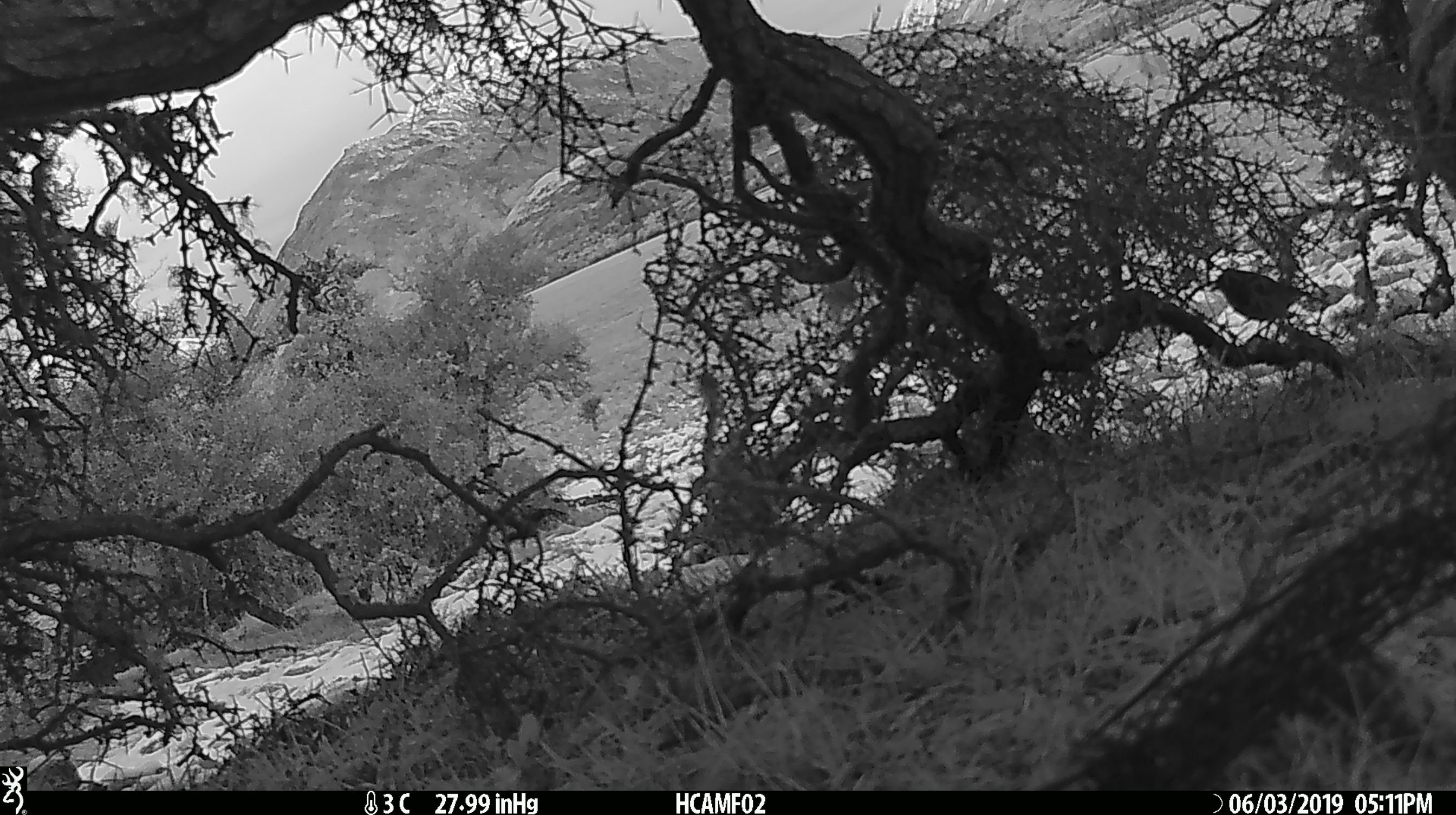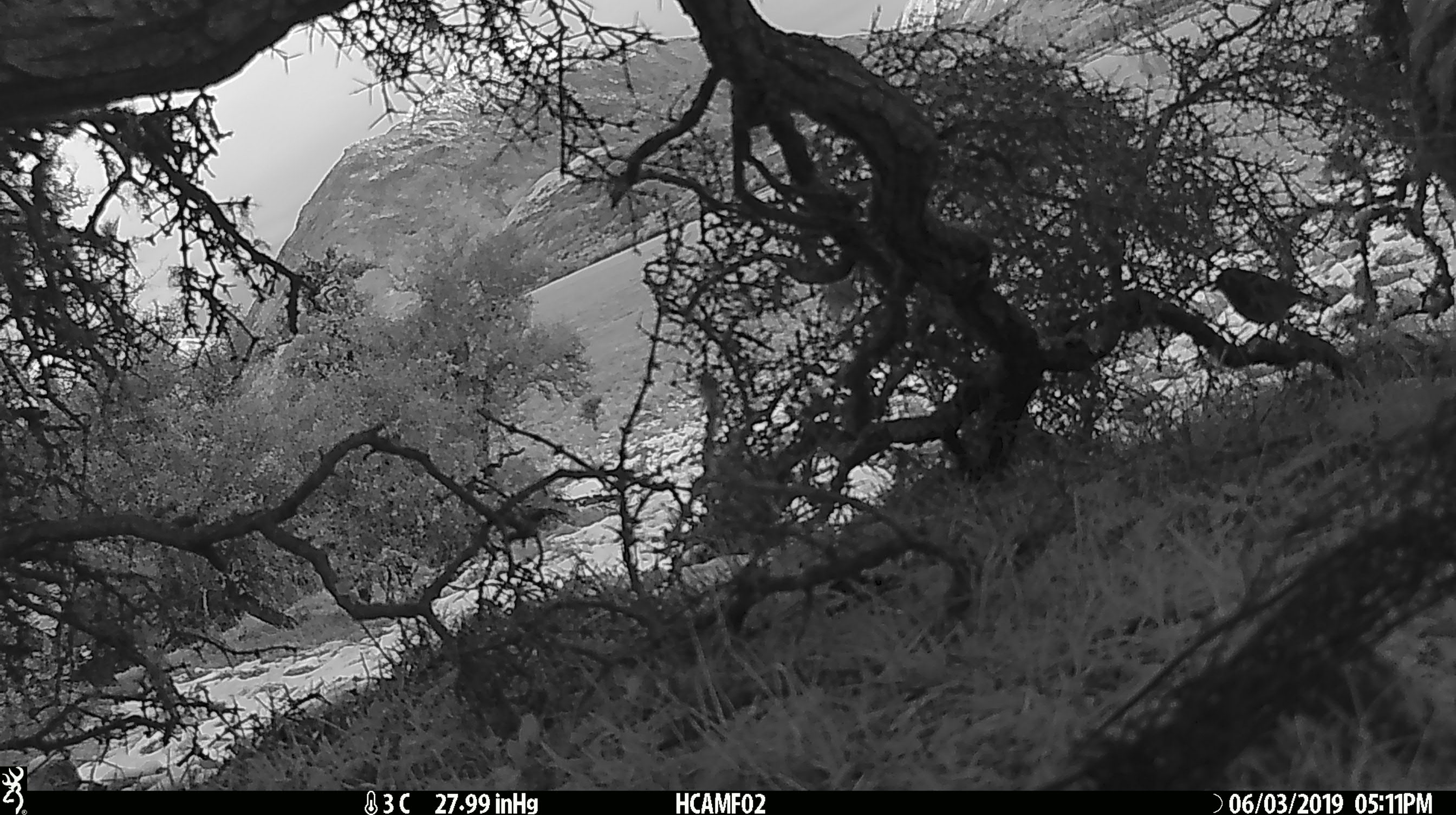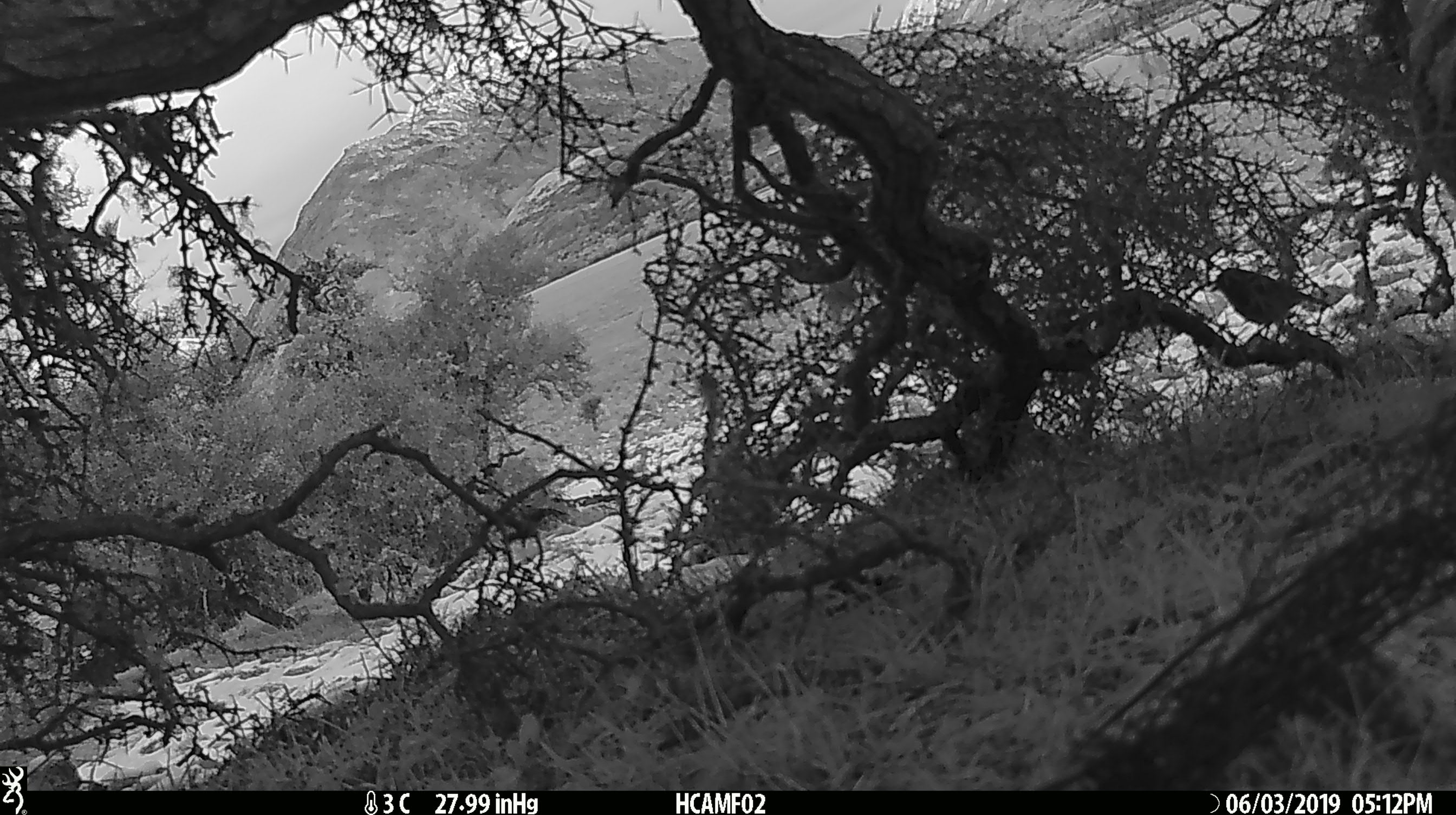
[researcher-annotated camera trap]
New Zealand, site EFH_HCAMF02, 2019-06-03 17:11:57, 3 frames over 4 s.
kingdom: Animalia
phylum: Chordata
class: Aves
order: Passeriformes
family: Petroicidae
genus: Petroica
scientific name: Petroica australis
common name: new zealand robin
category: robin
Robin (new zealand robin) (Petroica australis).